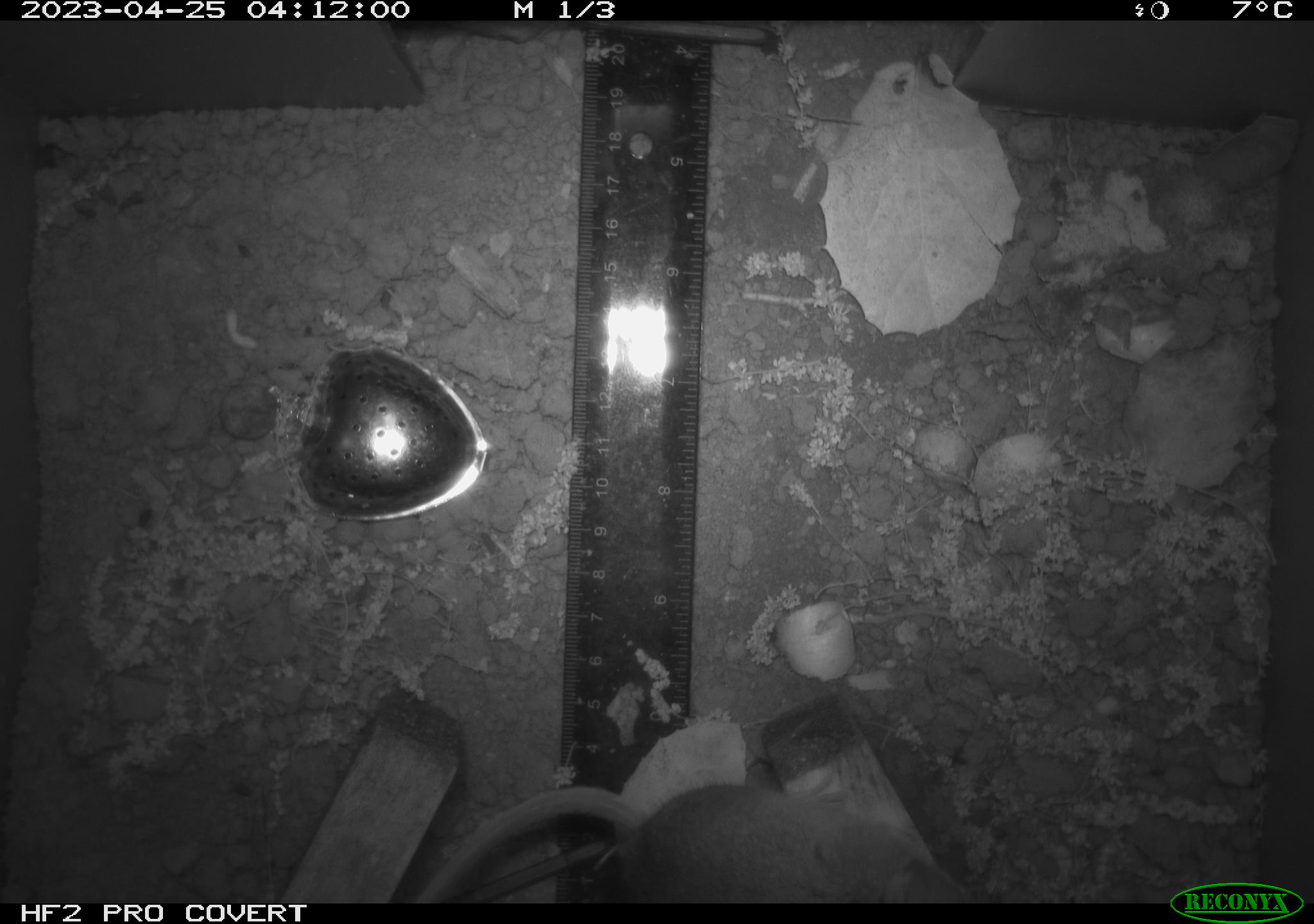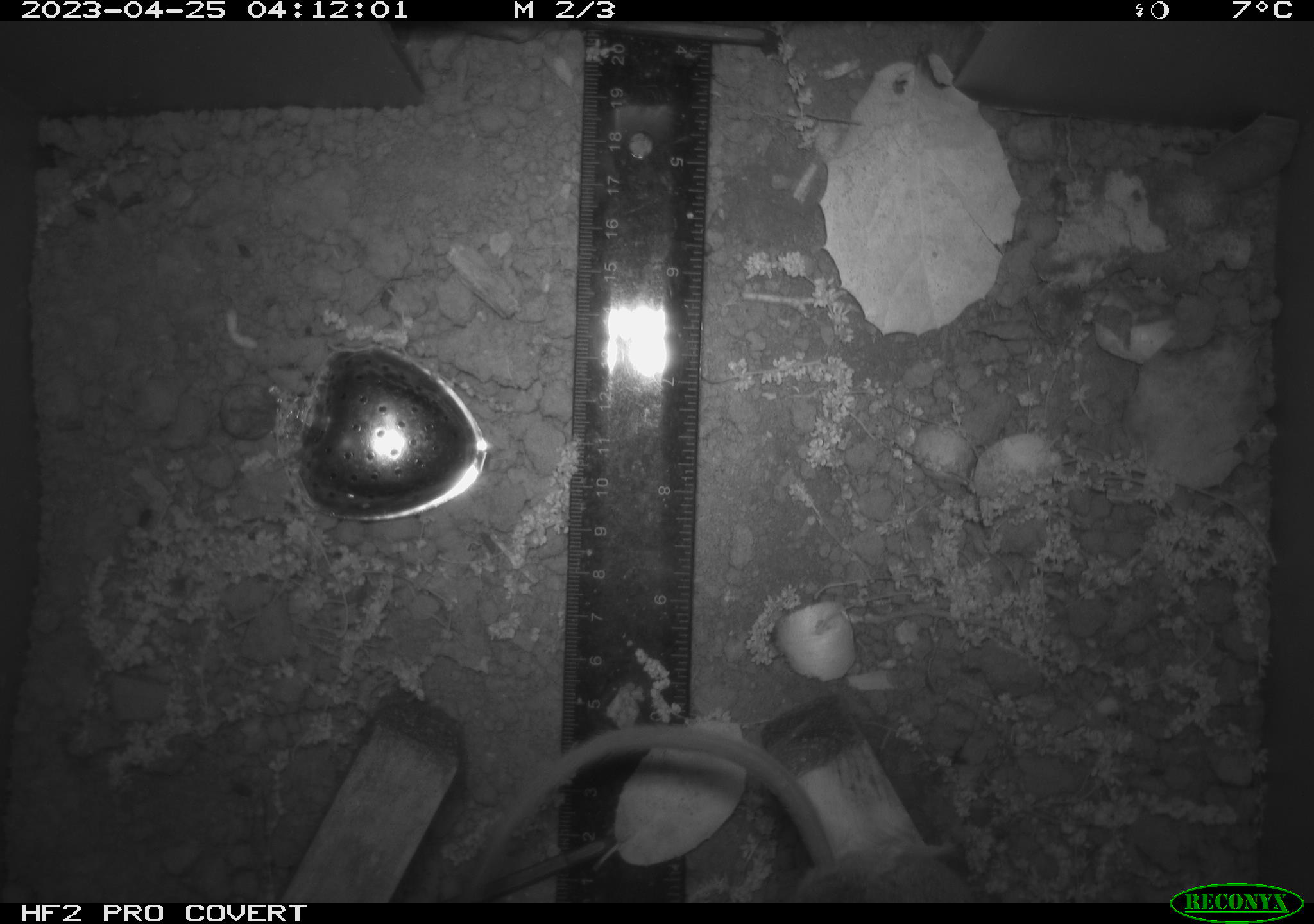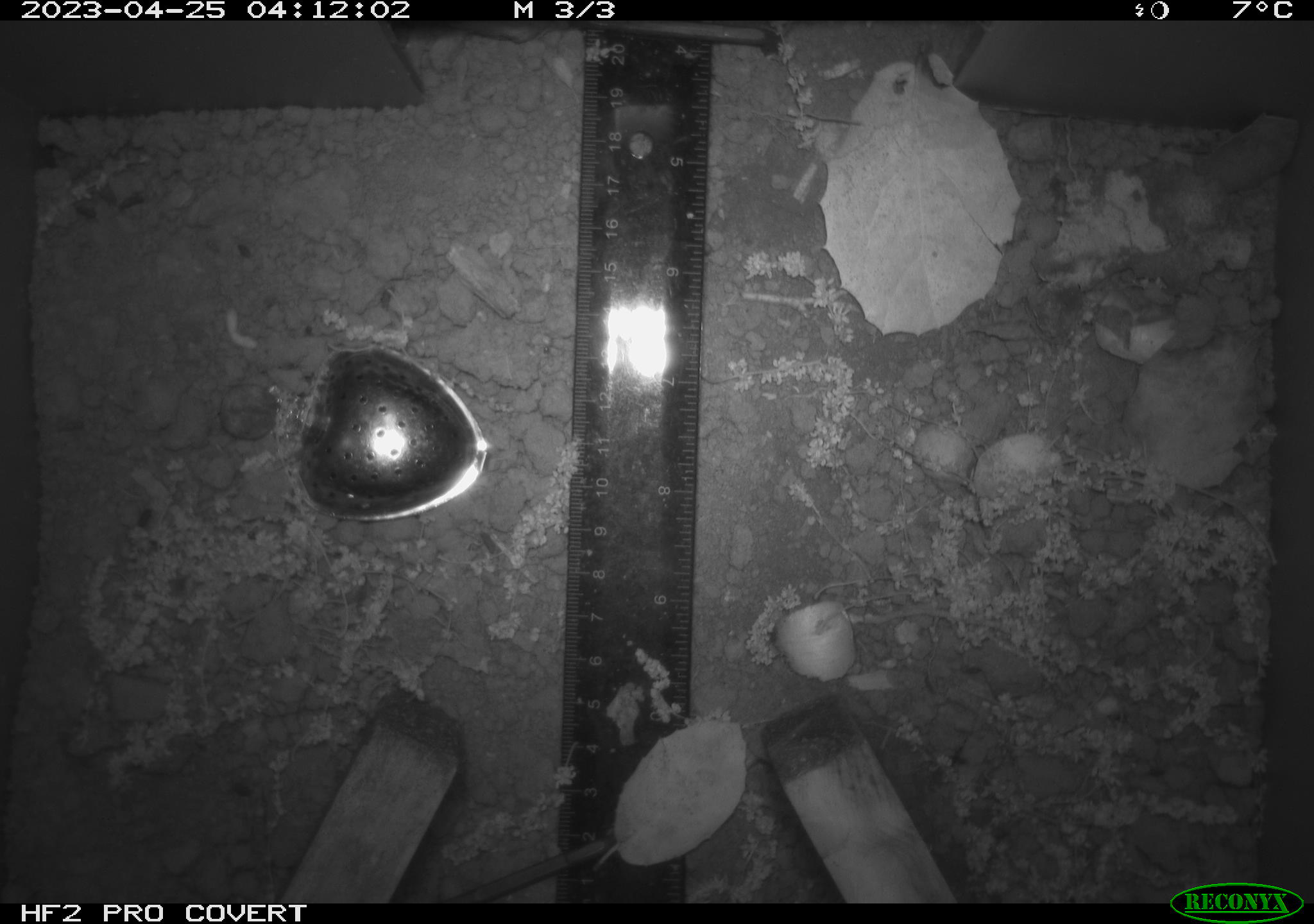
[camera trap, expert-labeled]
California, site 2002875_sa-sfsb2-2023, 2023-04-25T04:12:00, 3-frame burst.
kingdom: Animalia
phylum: Chordata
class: Mammalia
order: Rodentia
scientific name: Rodentia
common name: mouse species